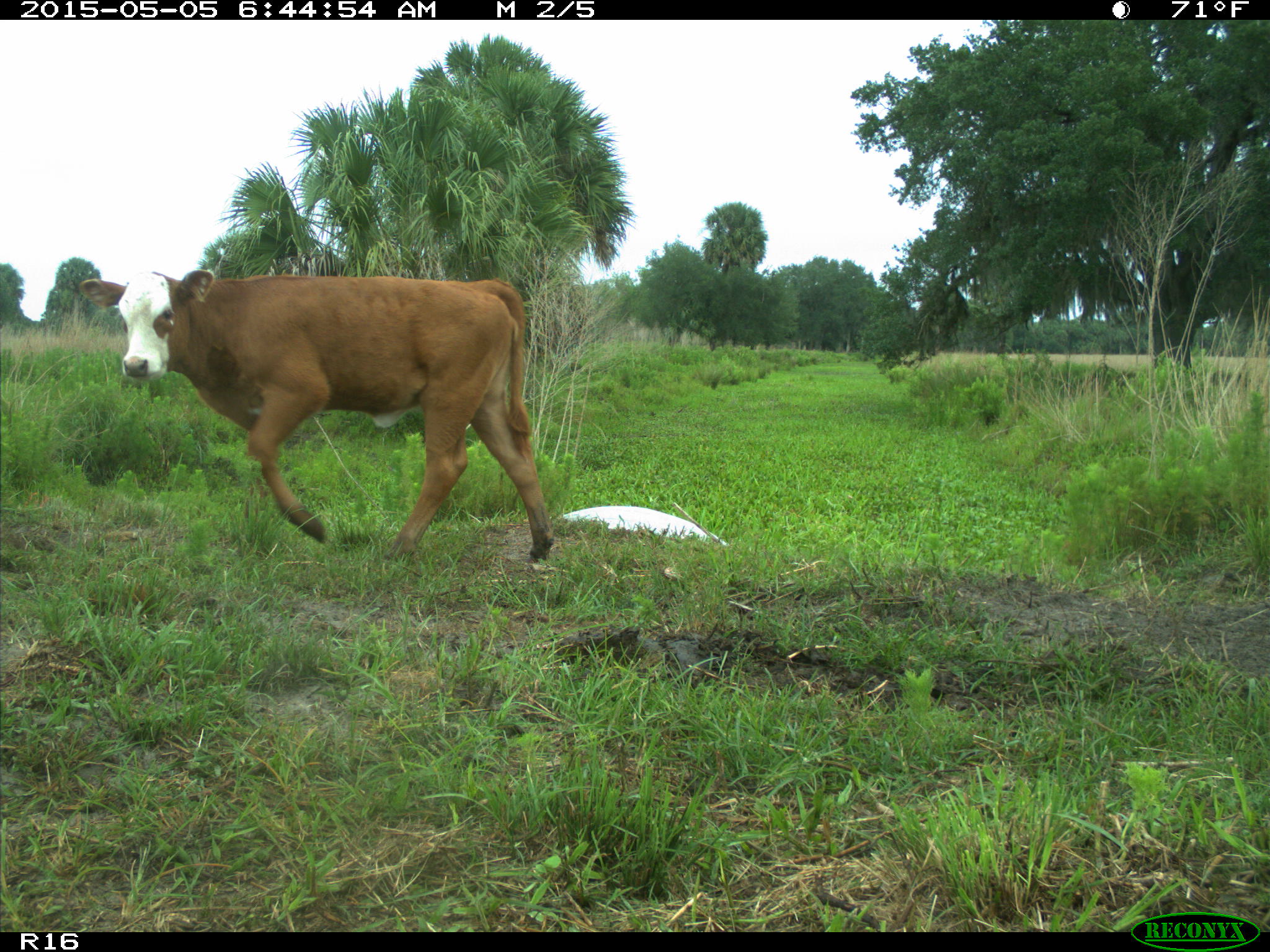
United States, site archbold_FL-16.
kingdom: Animalia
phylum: Chordata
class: Mammalia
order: Artiodactyla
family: Bovidae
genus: Bos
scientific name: Bos taurus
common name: domestic cow